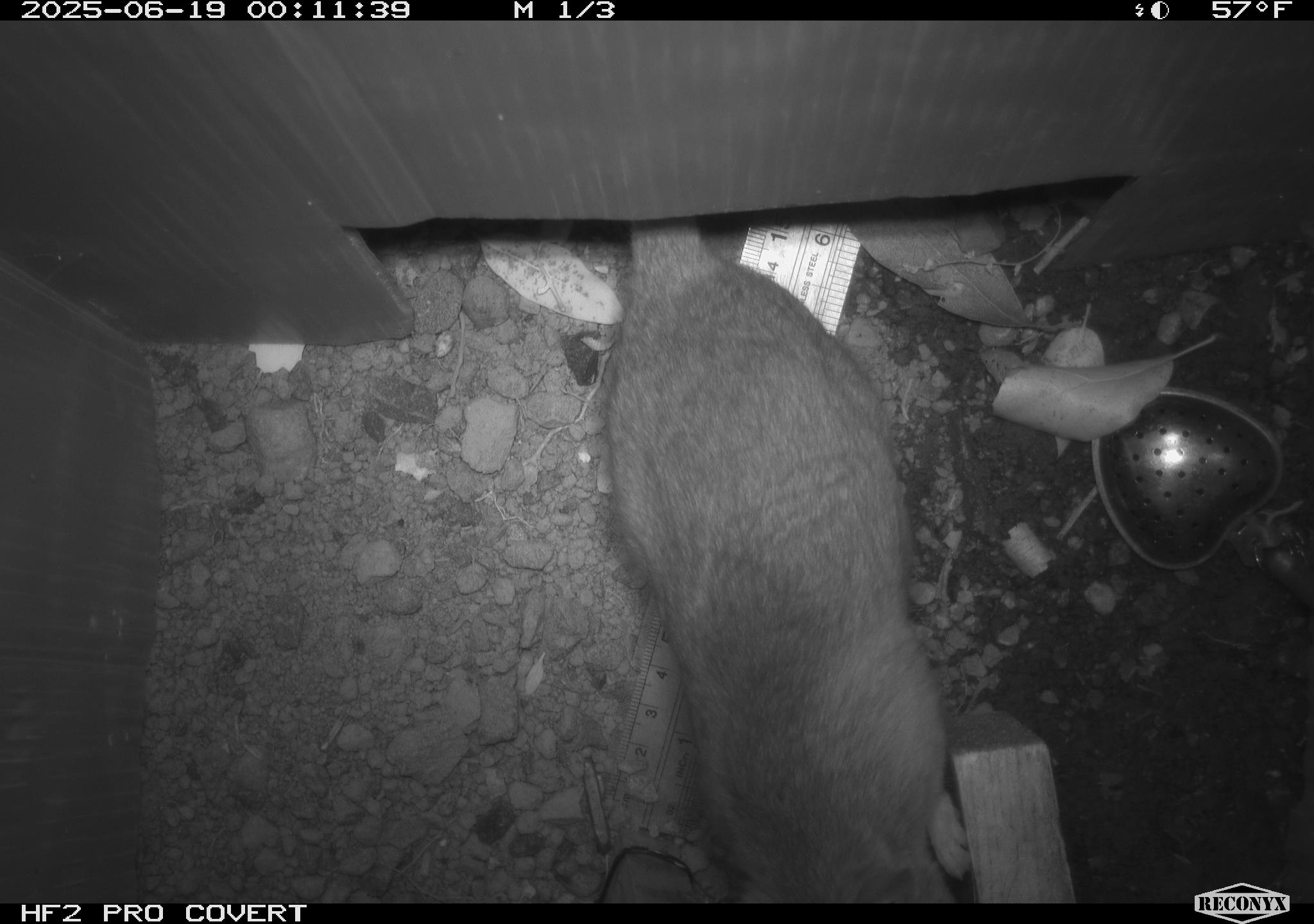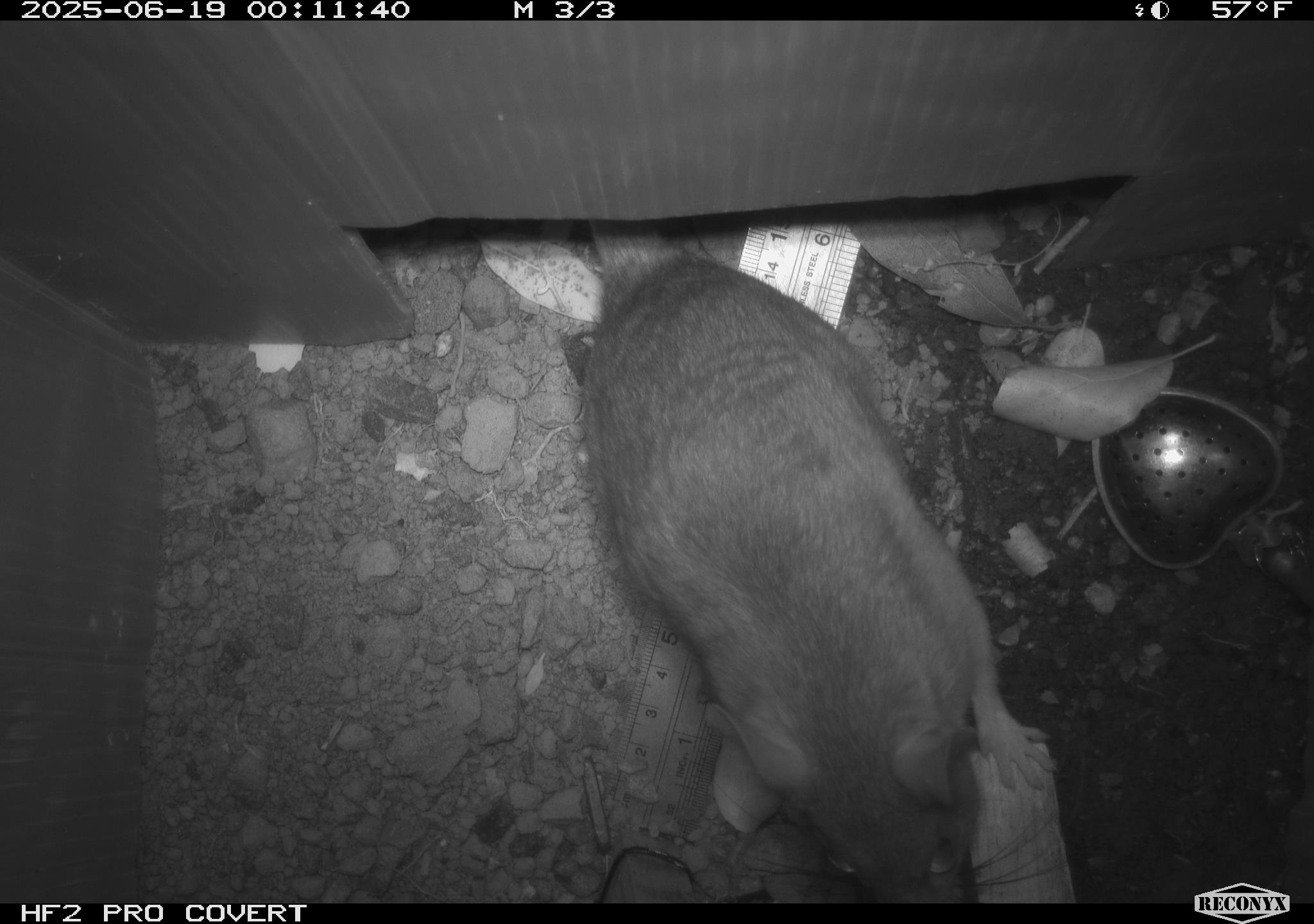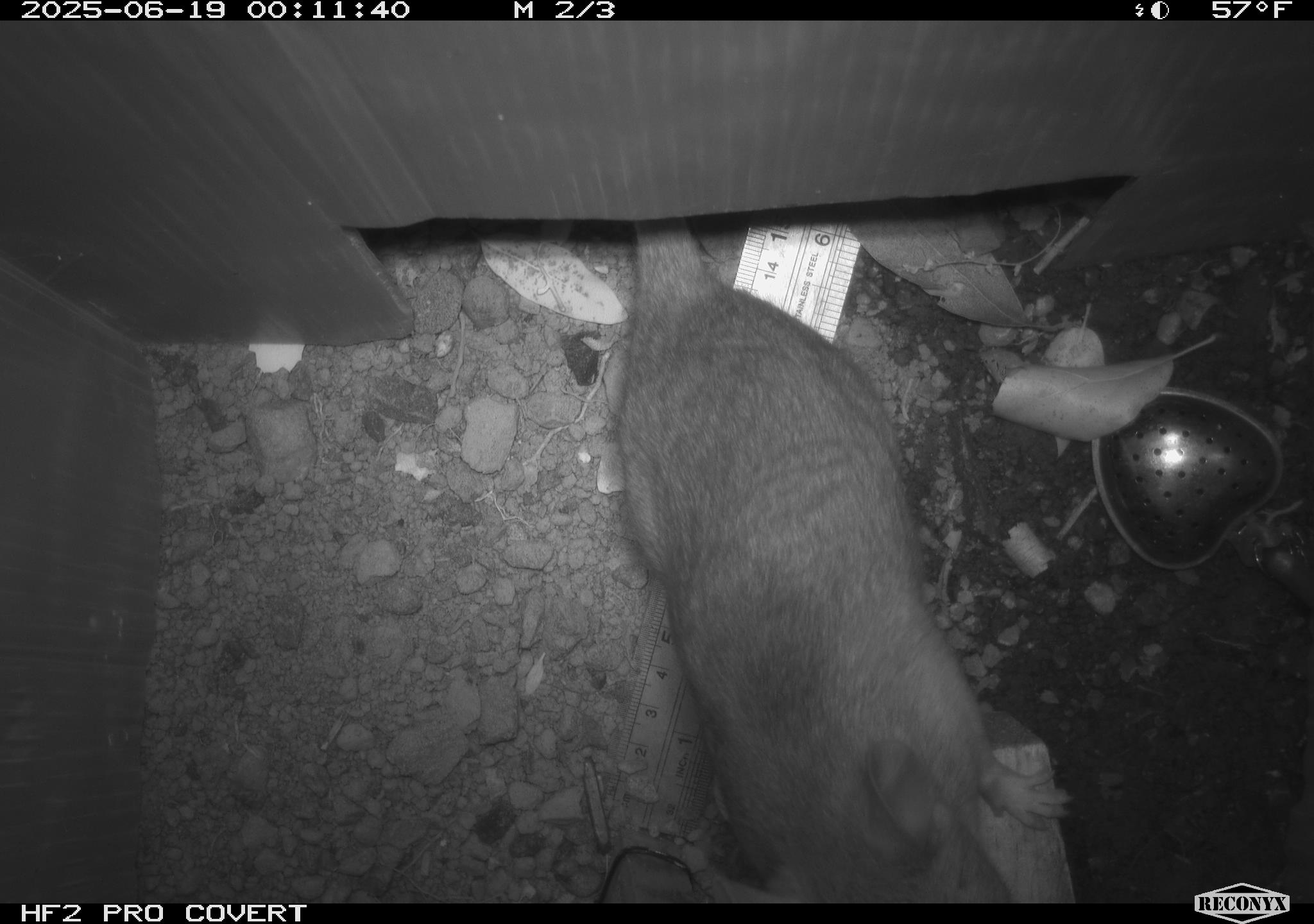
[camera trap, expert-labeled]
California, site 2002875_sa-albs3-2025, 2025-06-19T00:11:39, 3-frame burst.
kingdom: Animalia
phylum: Chordata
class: Mammalia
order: Rodentia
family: Cricetidae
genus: Neotoma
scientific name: Neotoma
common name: pack rat or woodrat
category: neotoma species